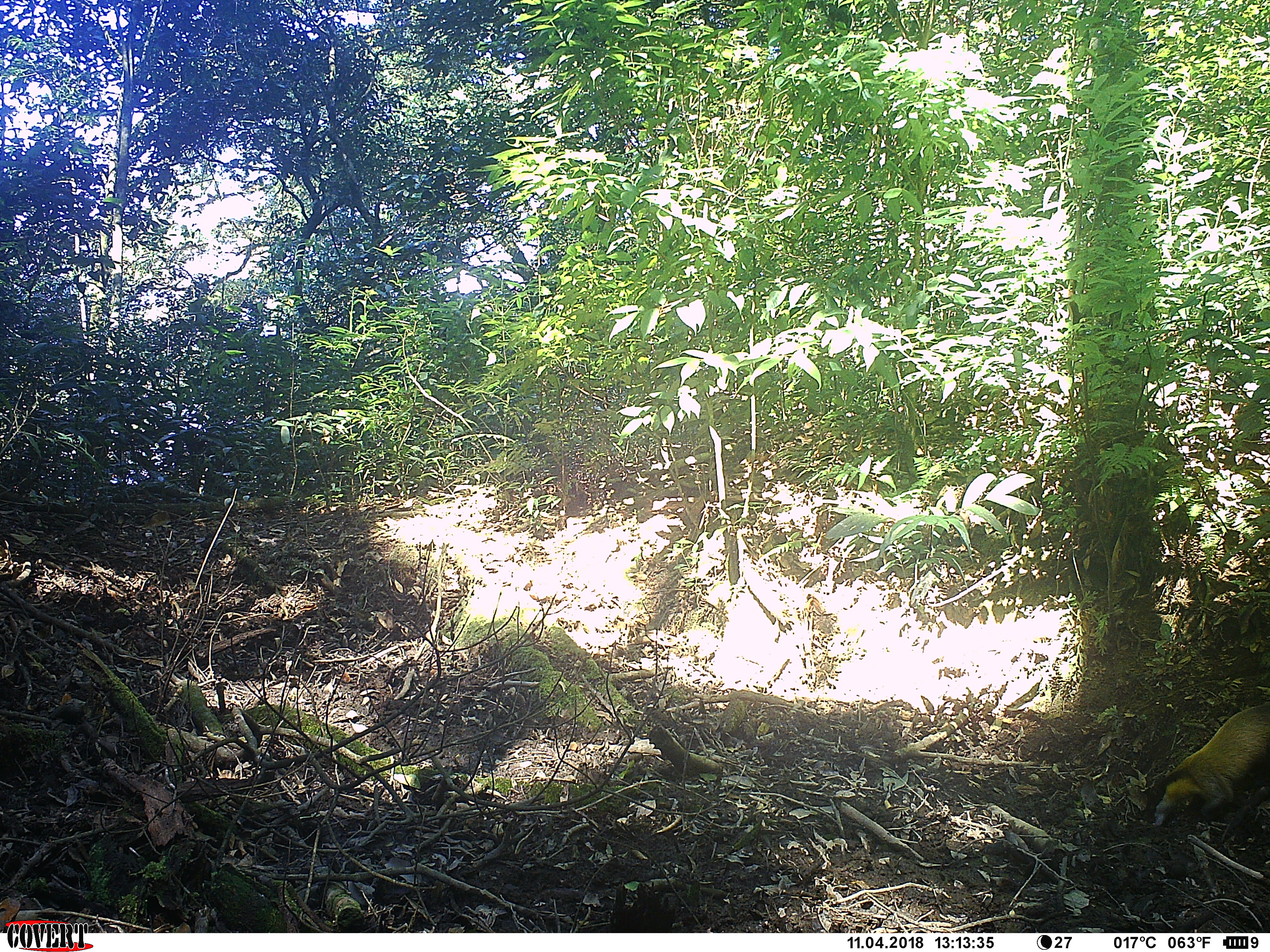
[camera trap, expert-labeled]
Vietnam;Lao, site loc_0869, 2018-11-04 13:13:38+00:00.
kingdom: Animalia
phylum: Chordata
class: Mammalia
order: Carnivora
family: Mustelidae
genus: Martes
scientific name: Martes flavigula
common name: yellow-throated marten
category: yellow throated marten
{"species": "yellow throated marten (yellow-throated marten) (Martes flavigula)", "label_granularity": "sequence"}